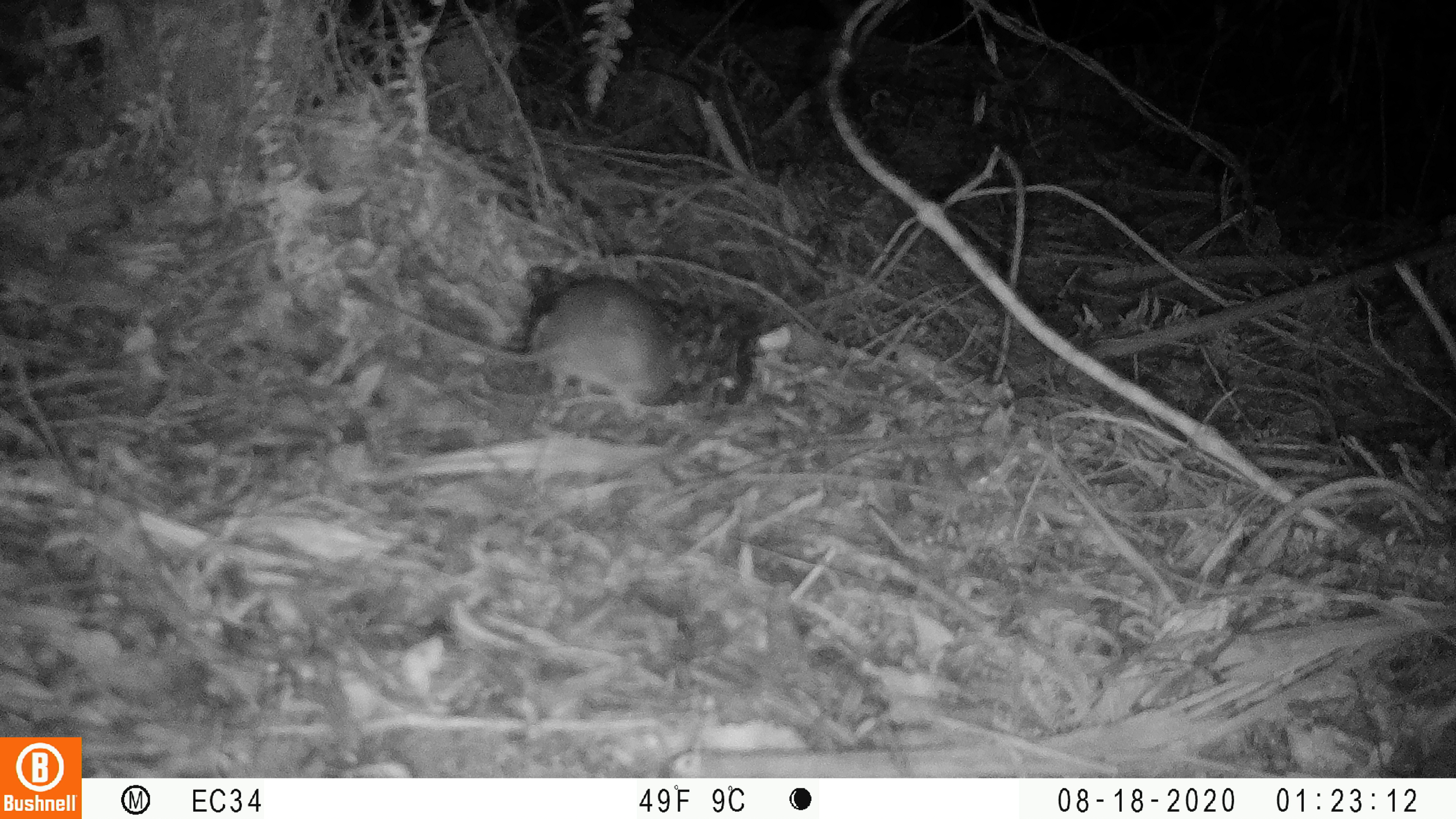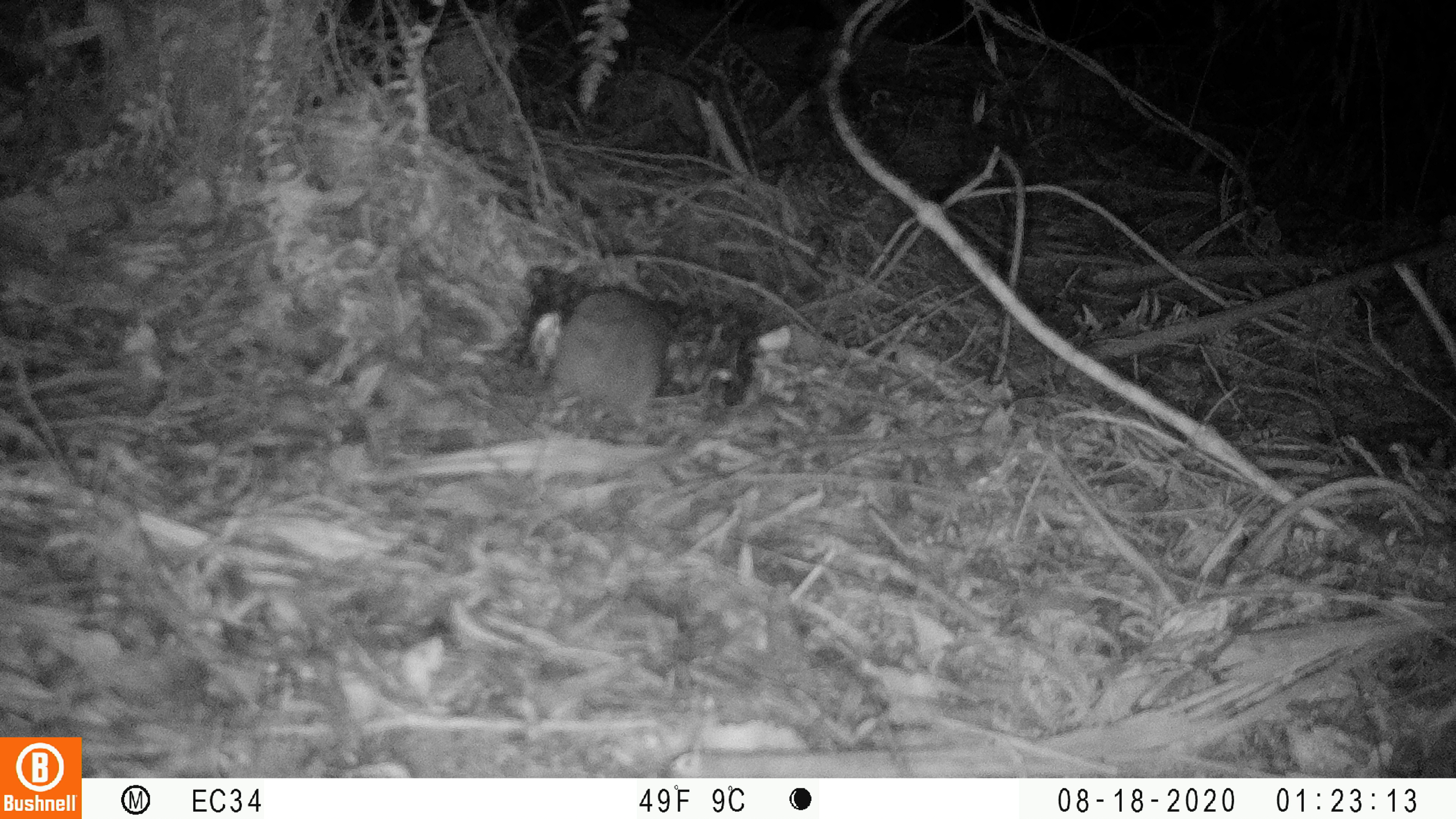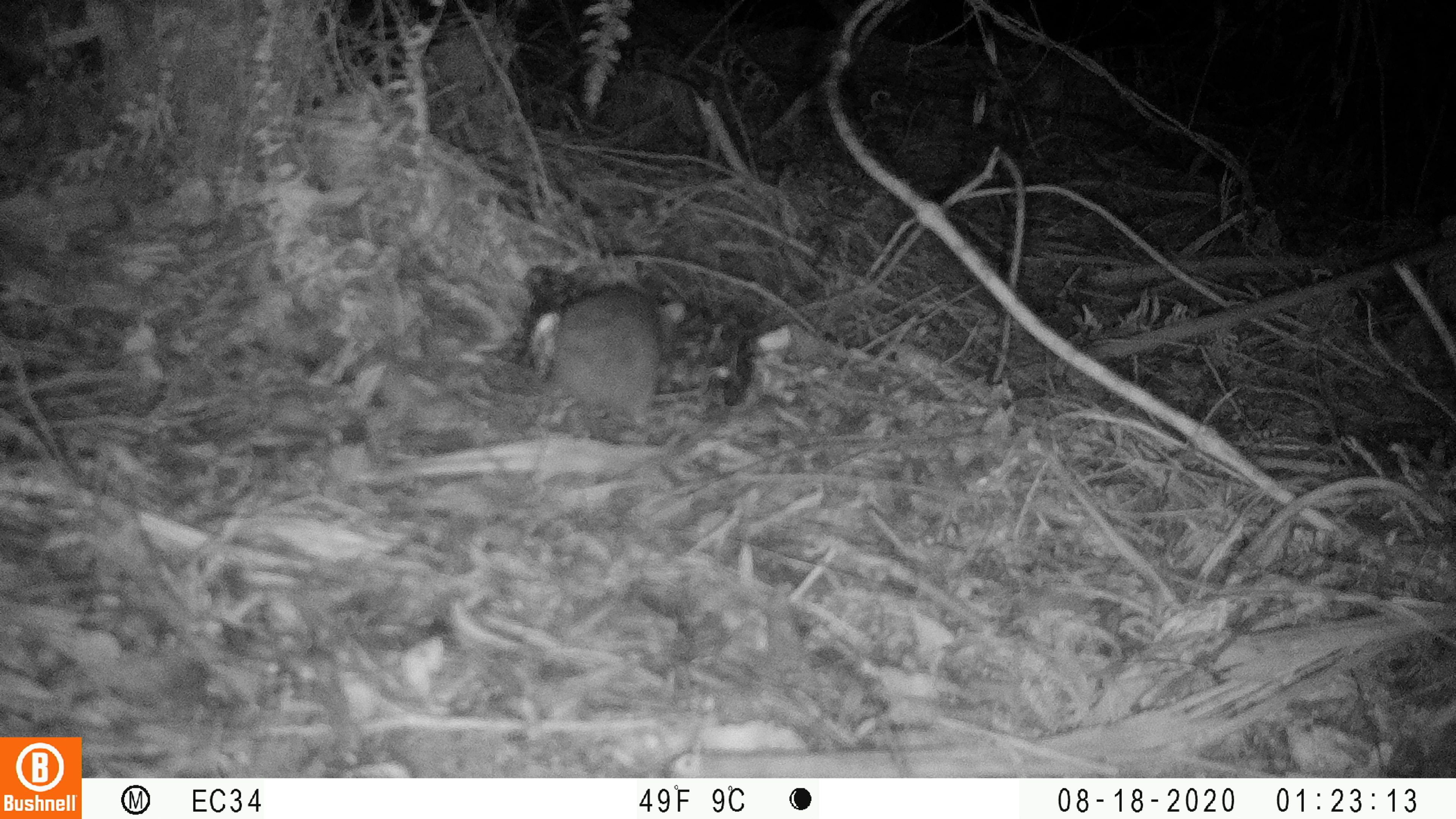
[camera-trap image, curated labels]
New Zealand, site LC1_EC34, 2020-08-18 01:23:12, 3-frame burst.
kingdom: Animalia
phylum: Chordata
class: Mammalia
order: Rodentia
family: Muridae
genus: Rattus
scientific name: Rattus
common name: rat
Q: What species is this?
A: Rat (Rattus).